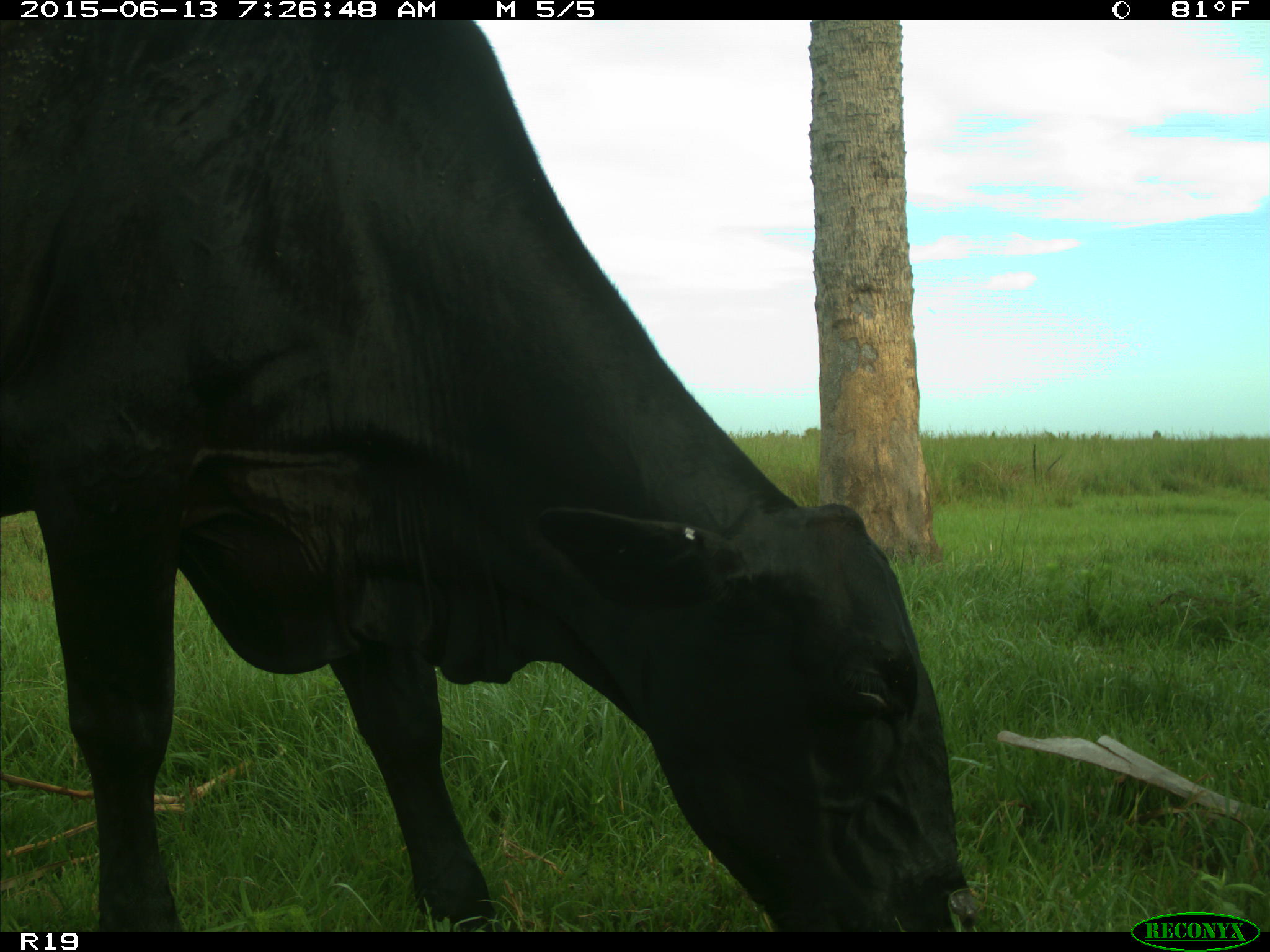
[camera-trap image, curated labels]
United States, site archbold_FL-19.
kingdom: Animalia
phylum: Chordata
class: Mammalia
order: Artiodactyla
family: Bovidae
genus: Bos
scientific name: Bos taurus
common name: domestic cow